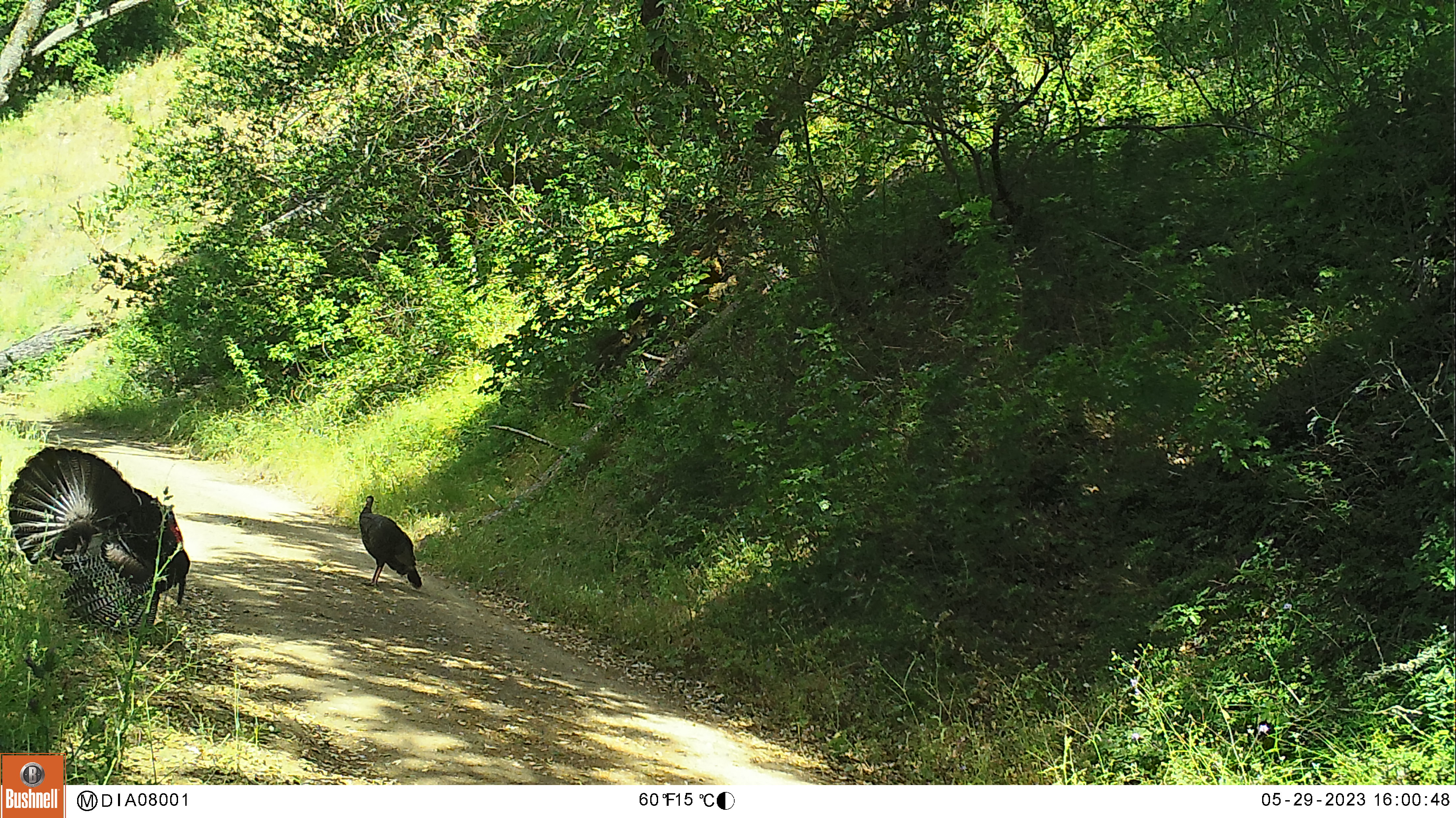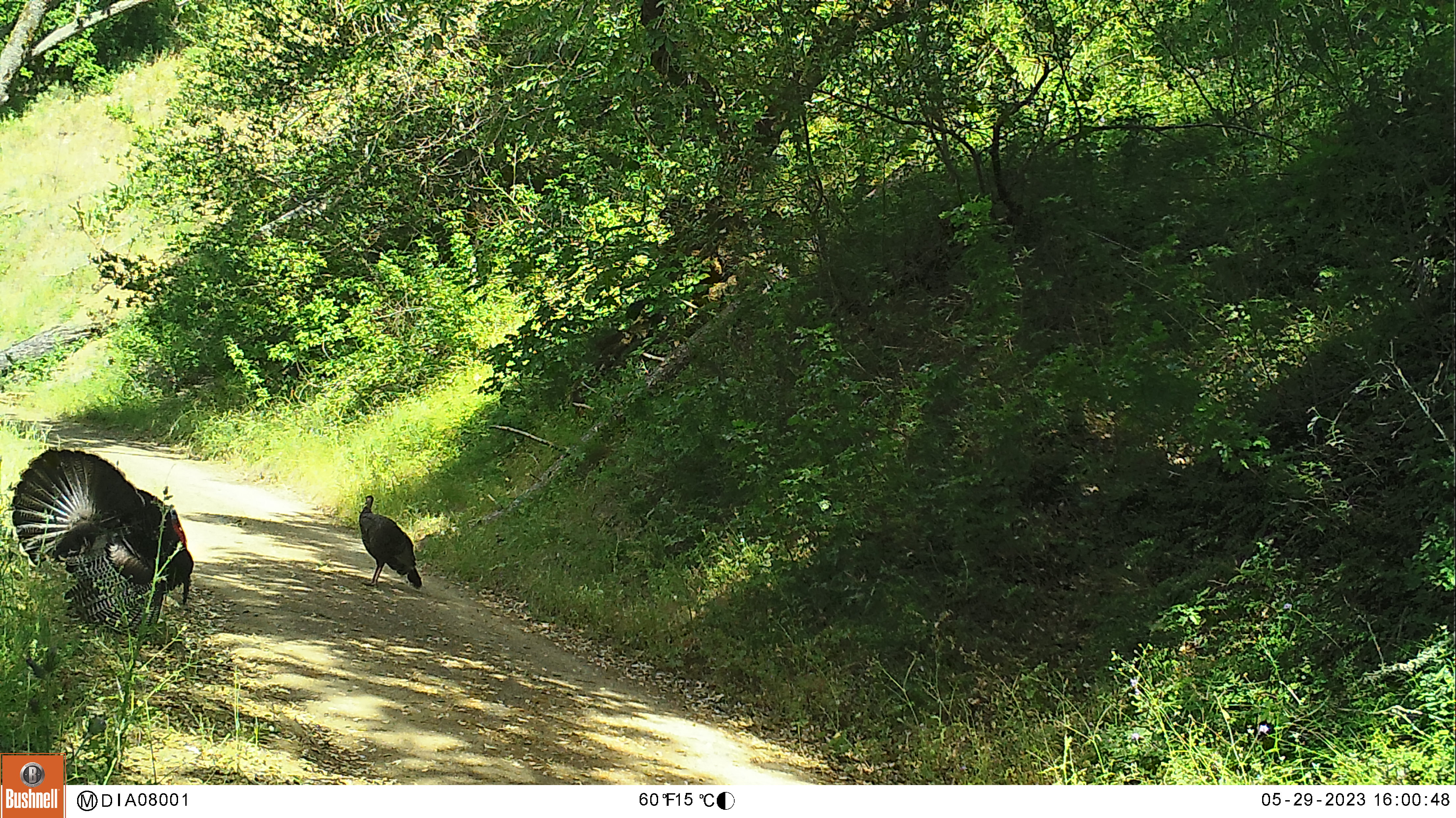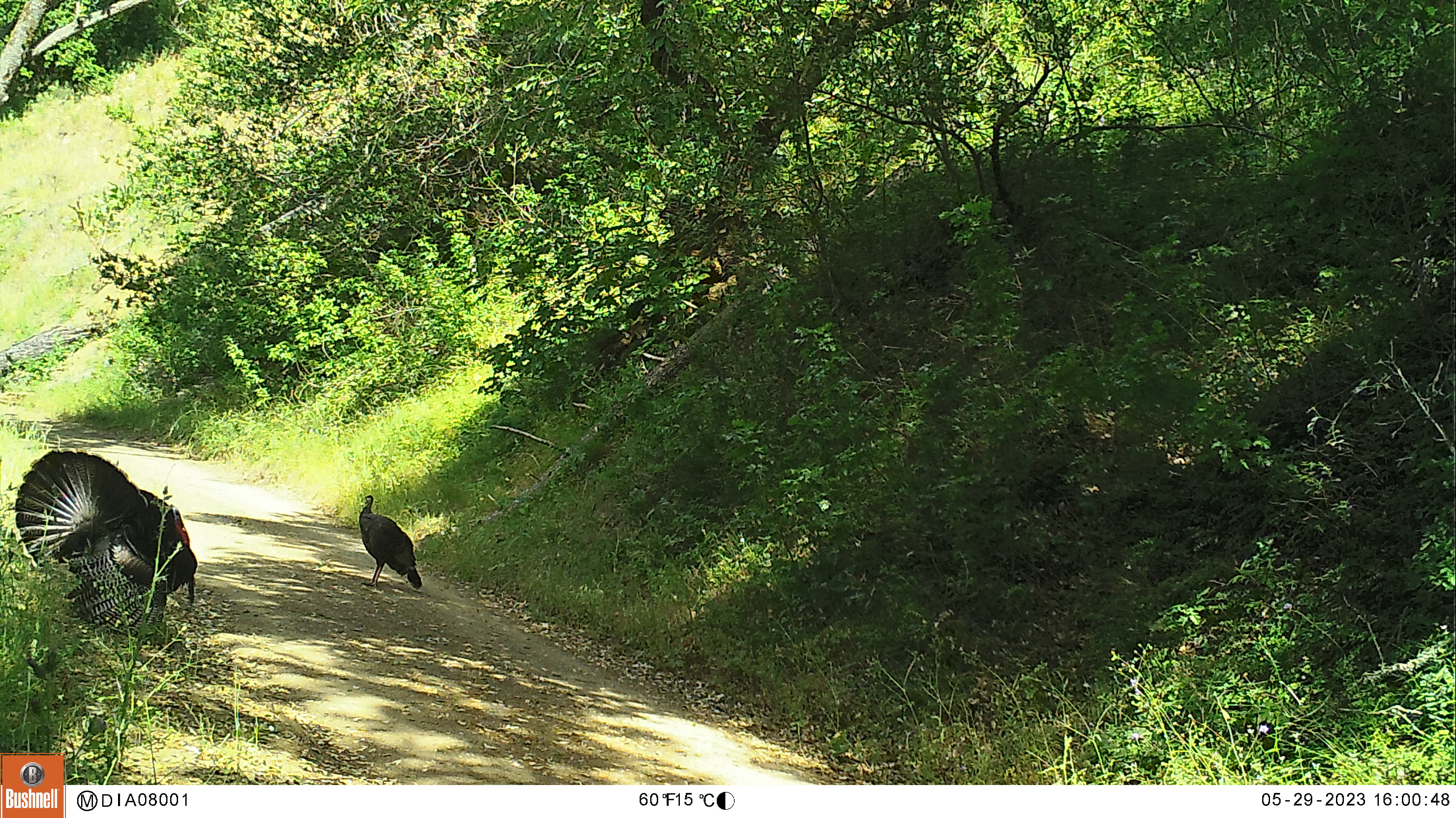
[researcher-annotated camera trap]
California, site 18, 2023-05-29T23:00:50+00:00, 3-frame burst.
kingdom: Animalia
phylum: Chordata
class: Aves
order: Galliformes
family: Phasianidae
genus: Meleagris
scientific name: Meleagris gallopavo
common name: turkey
Turkey (Meleagris gallopavo).